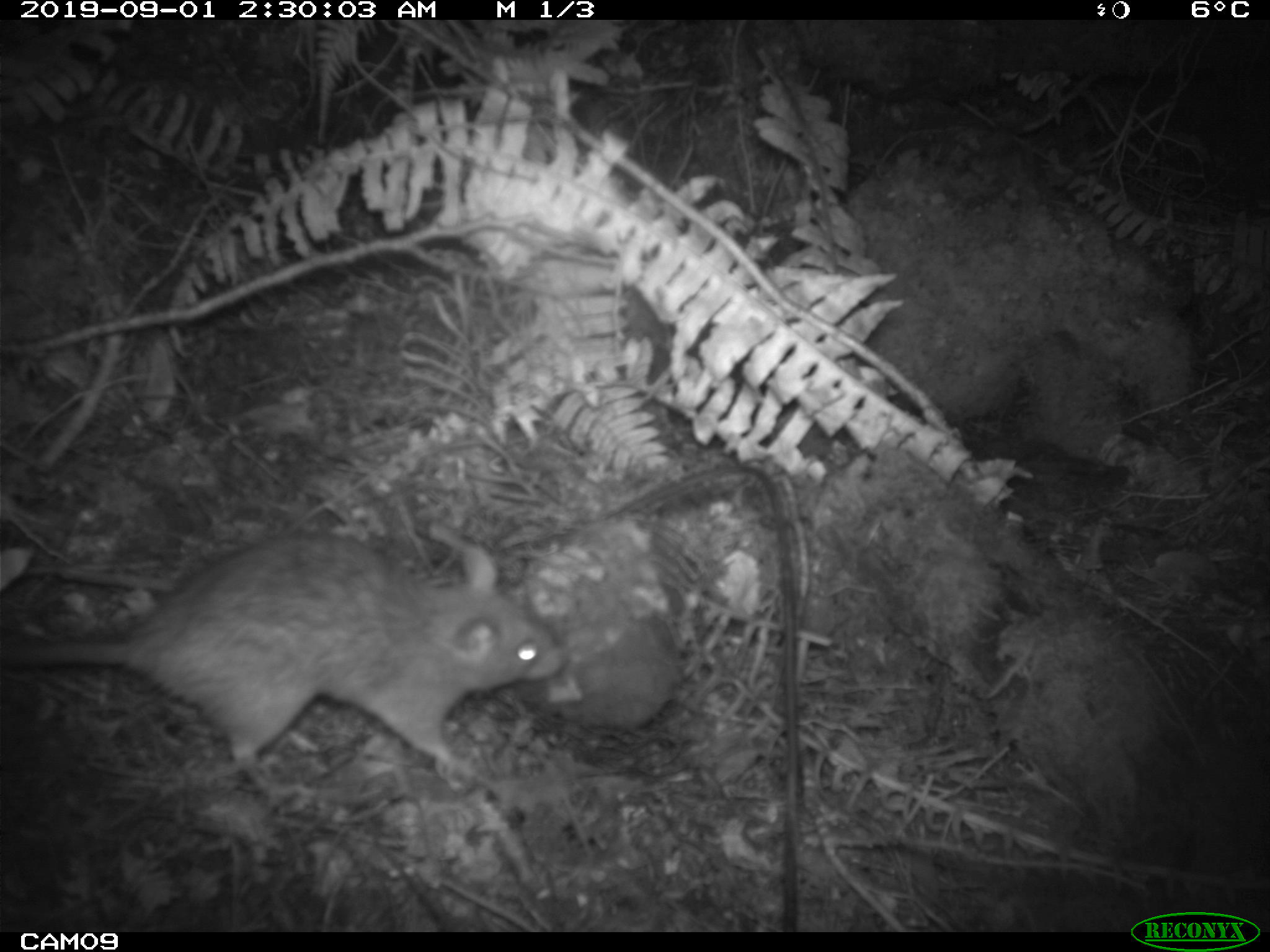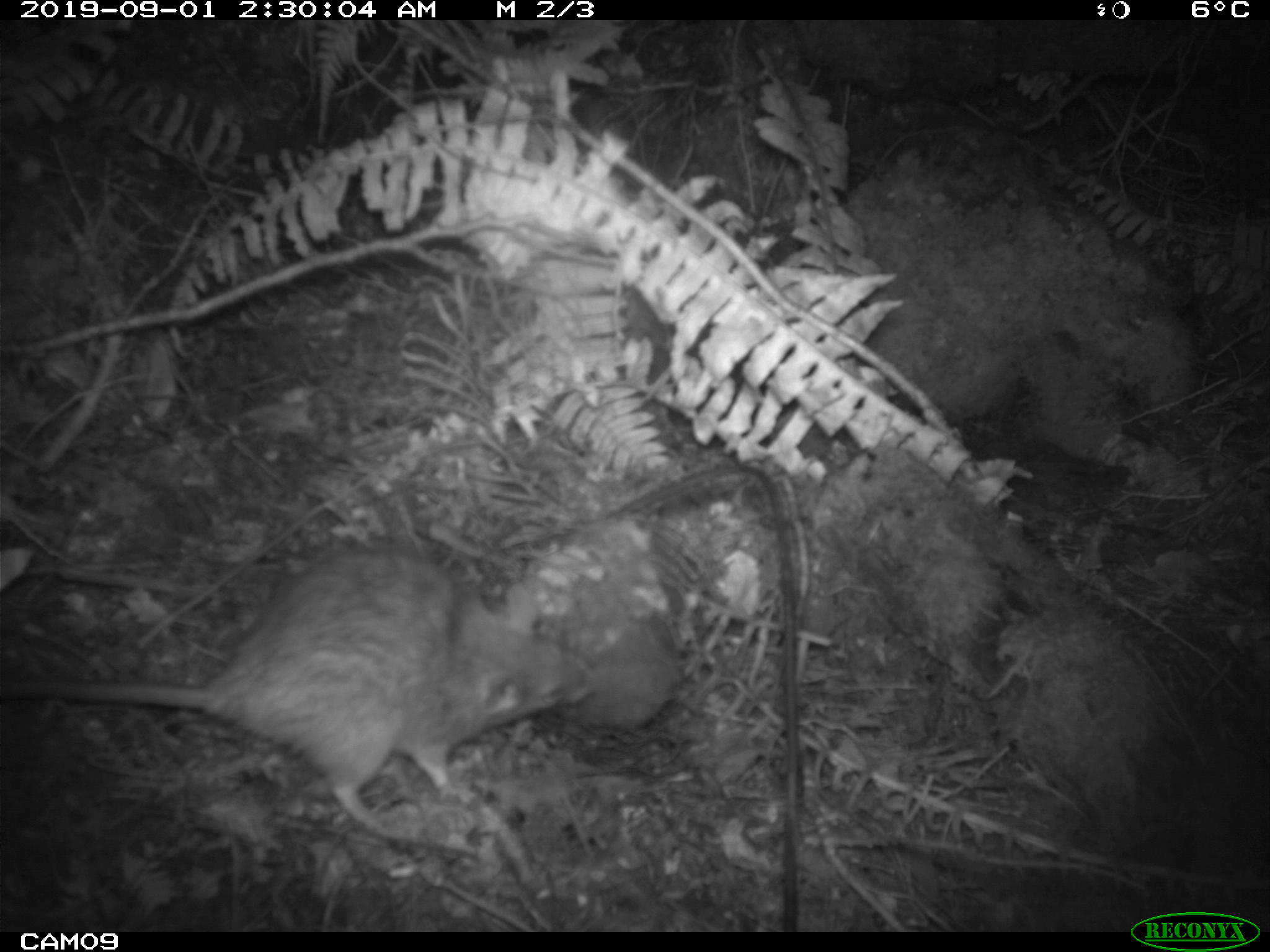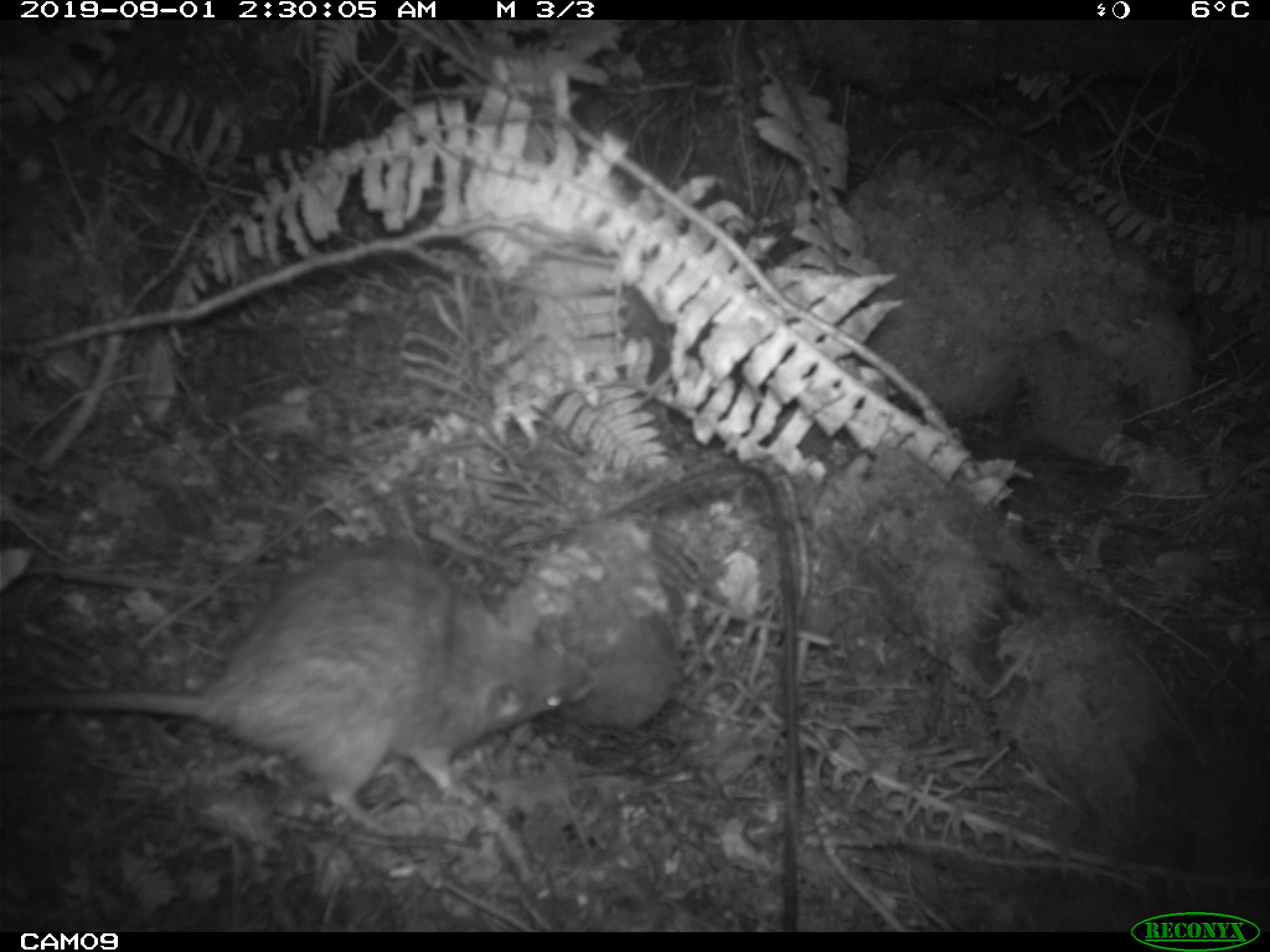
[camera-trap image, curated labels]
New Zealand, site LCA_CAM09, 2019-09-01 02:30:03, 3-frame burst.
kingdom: Animalia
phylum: Chordata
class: Mammalia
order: Rodentia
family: Muridae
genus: Rattus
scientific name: Rattus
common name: rat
Rat (Rattus).